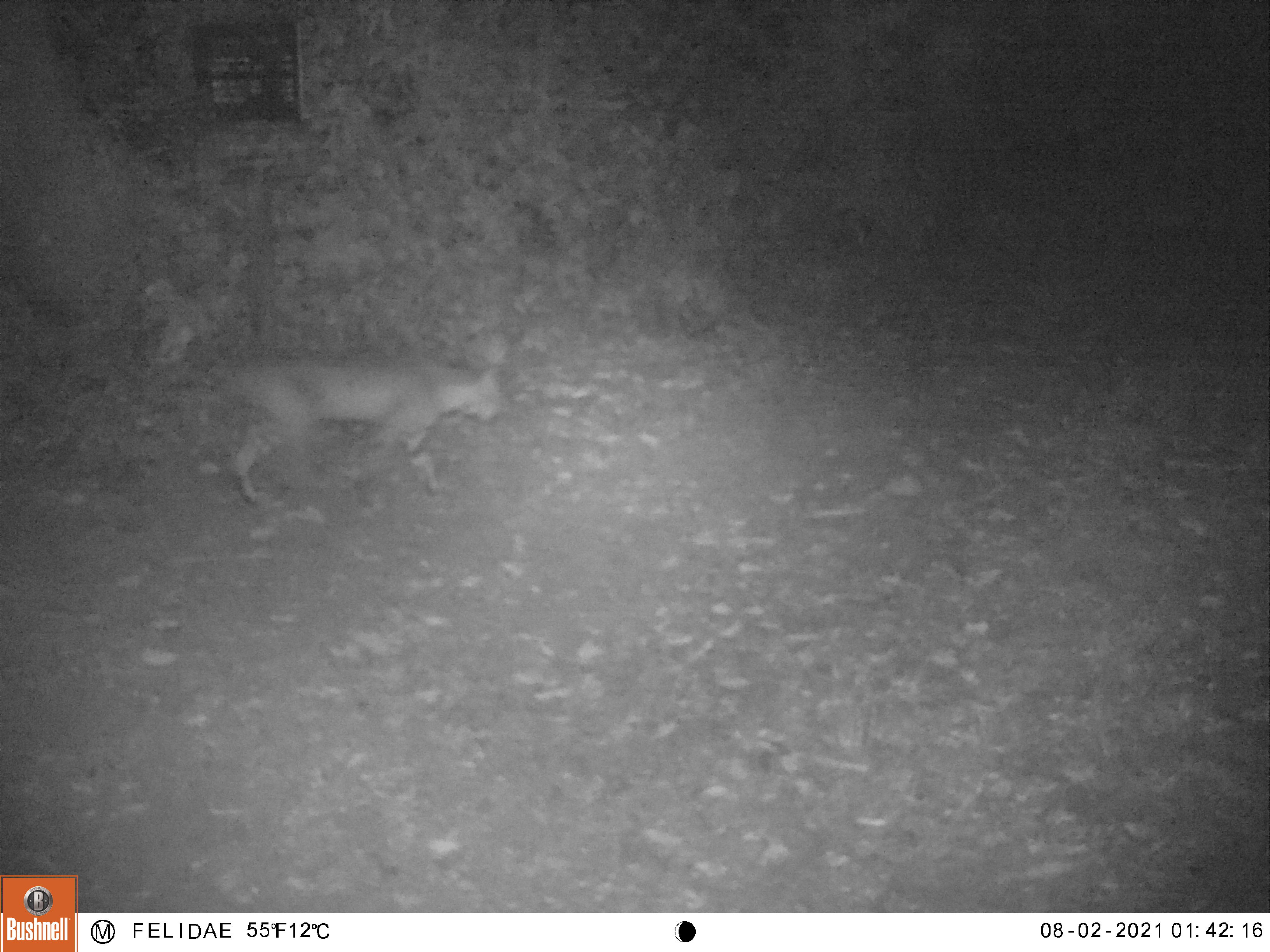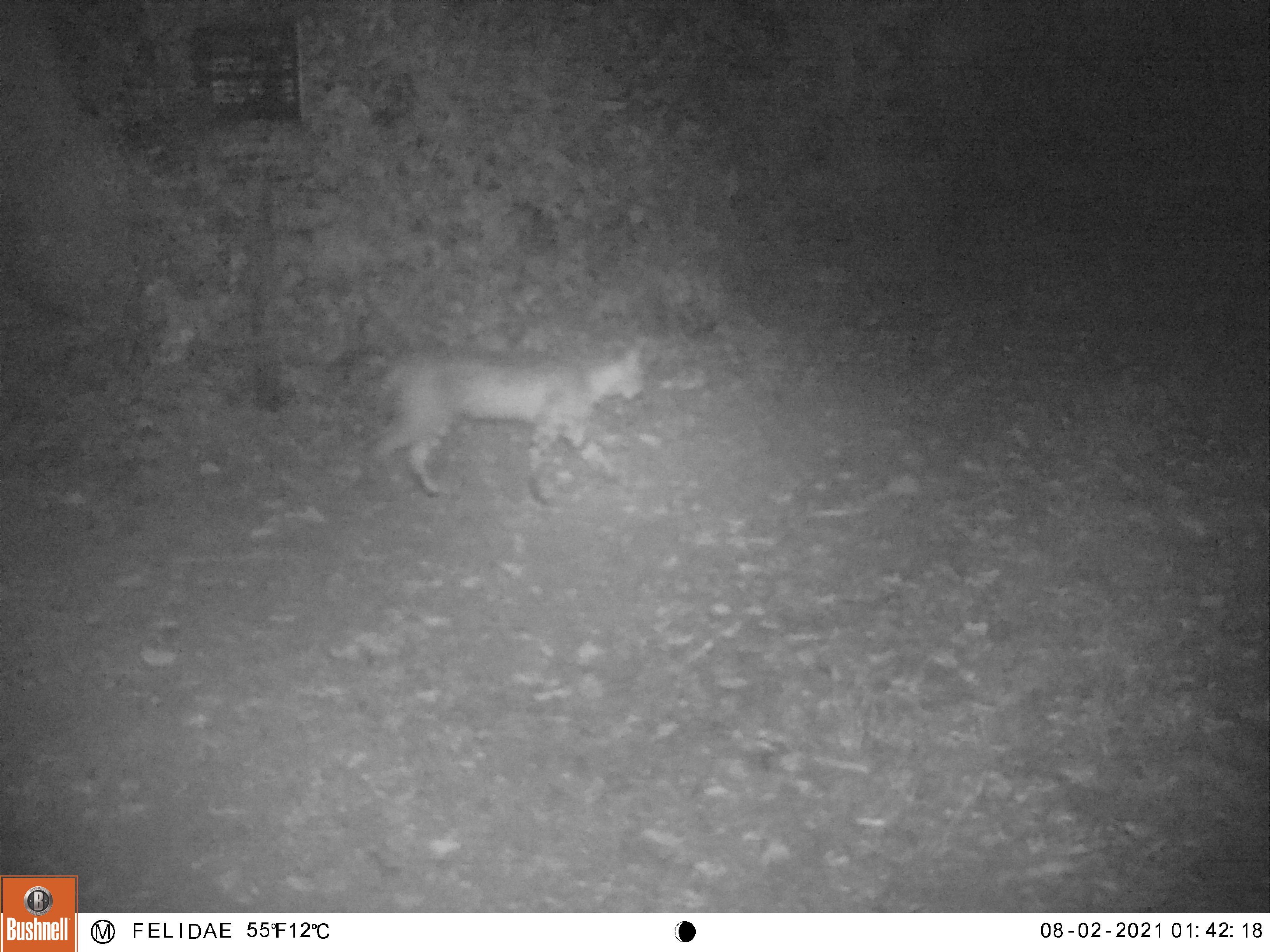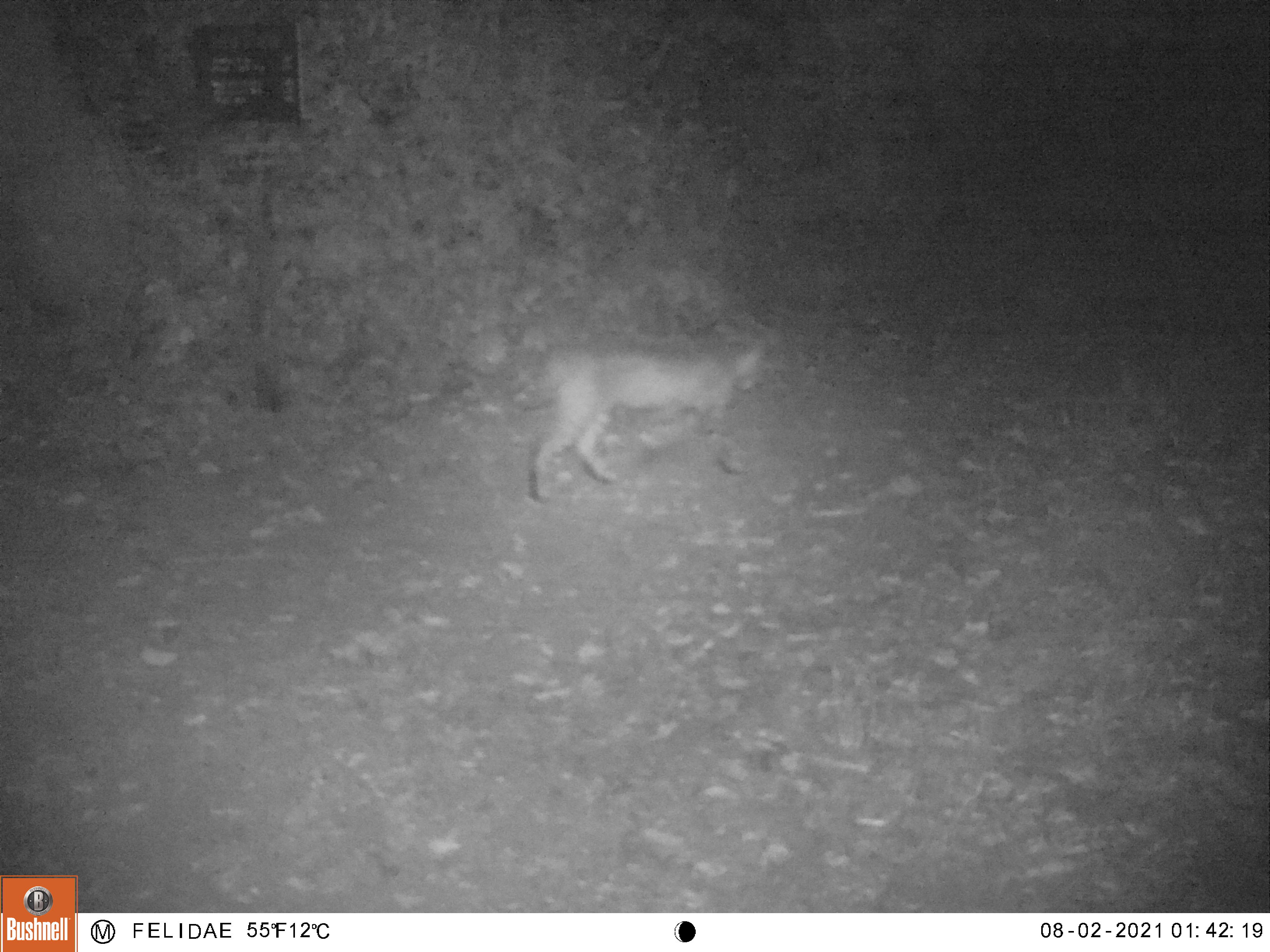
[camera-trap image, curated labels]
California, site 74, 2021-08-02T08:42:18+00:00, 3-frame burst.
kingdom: Animalia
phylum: Chordata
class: Mammalia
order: Carnivora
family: Felidae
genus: Lynx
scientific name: Lynx rufus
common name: bobcat